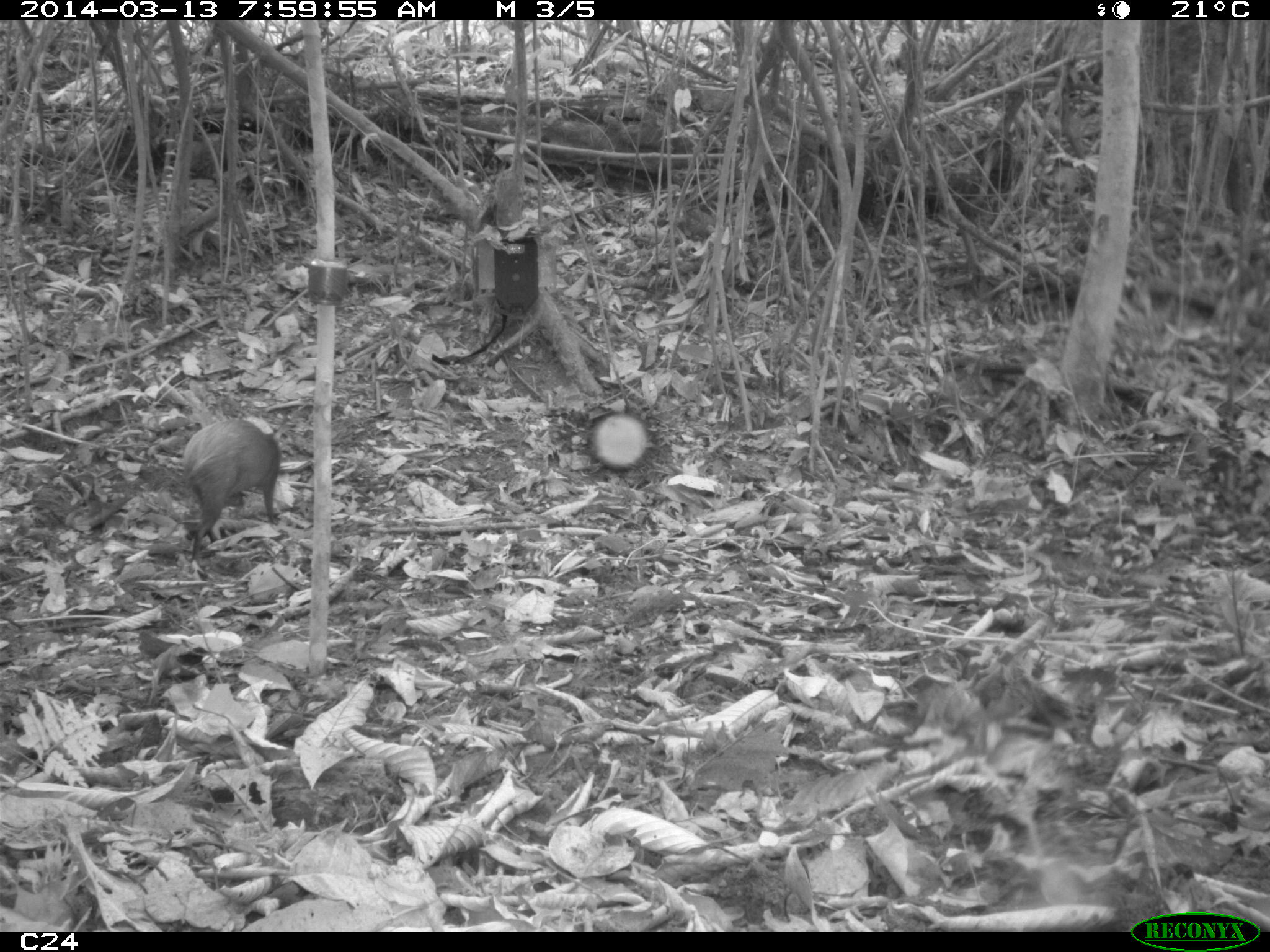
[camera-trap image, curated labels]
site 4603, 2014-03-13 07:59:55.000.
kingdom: Animalia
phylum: Chordata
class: Mammalia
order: Rodentia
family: Dasyproctidae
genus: Dasyprocta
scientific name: Dasyprocta leporina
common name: red-rumped agouti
Dasyprocta leporina (red-rumped agouti), count 1, age adult.